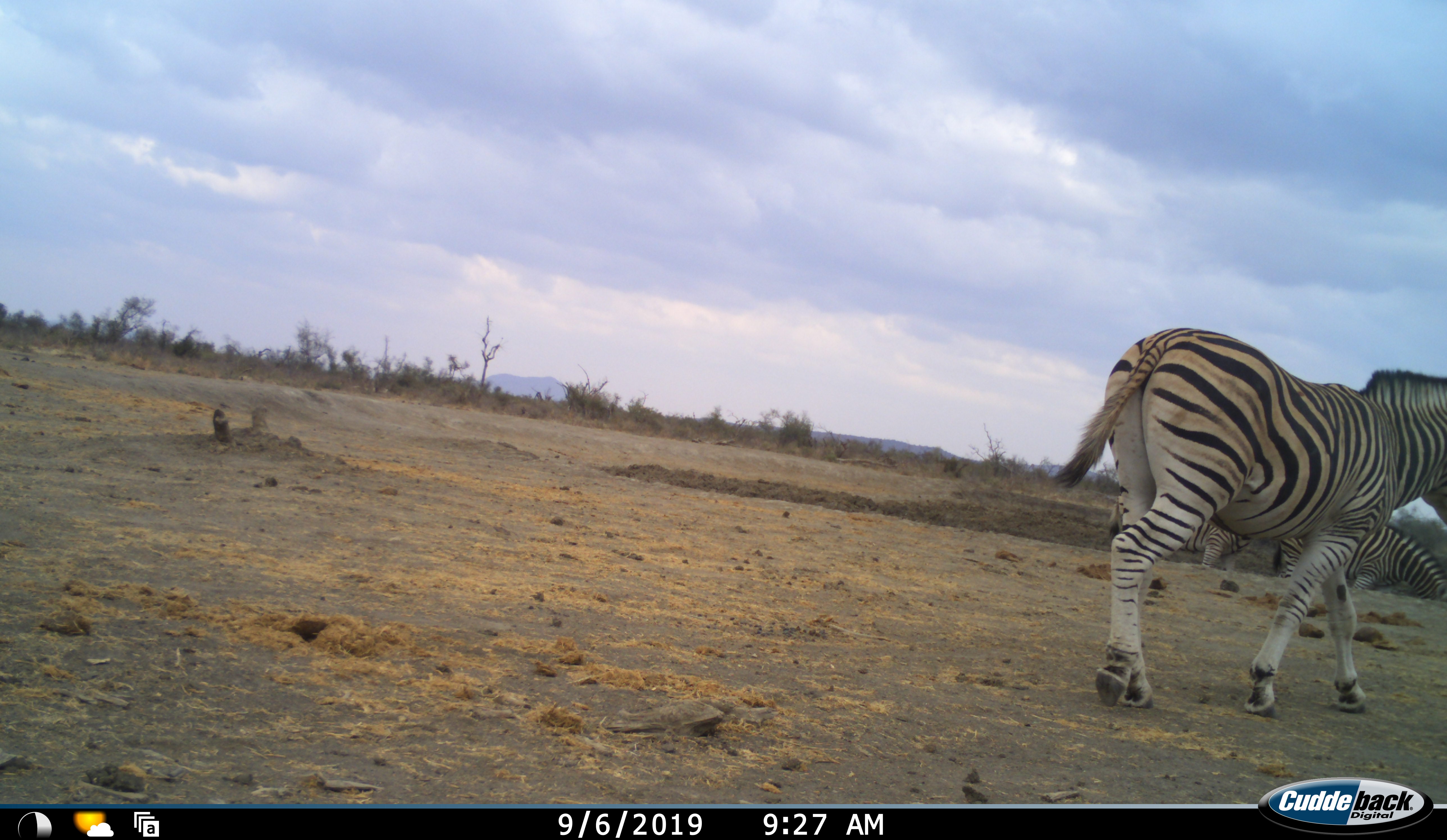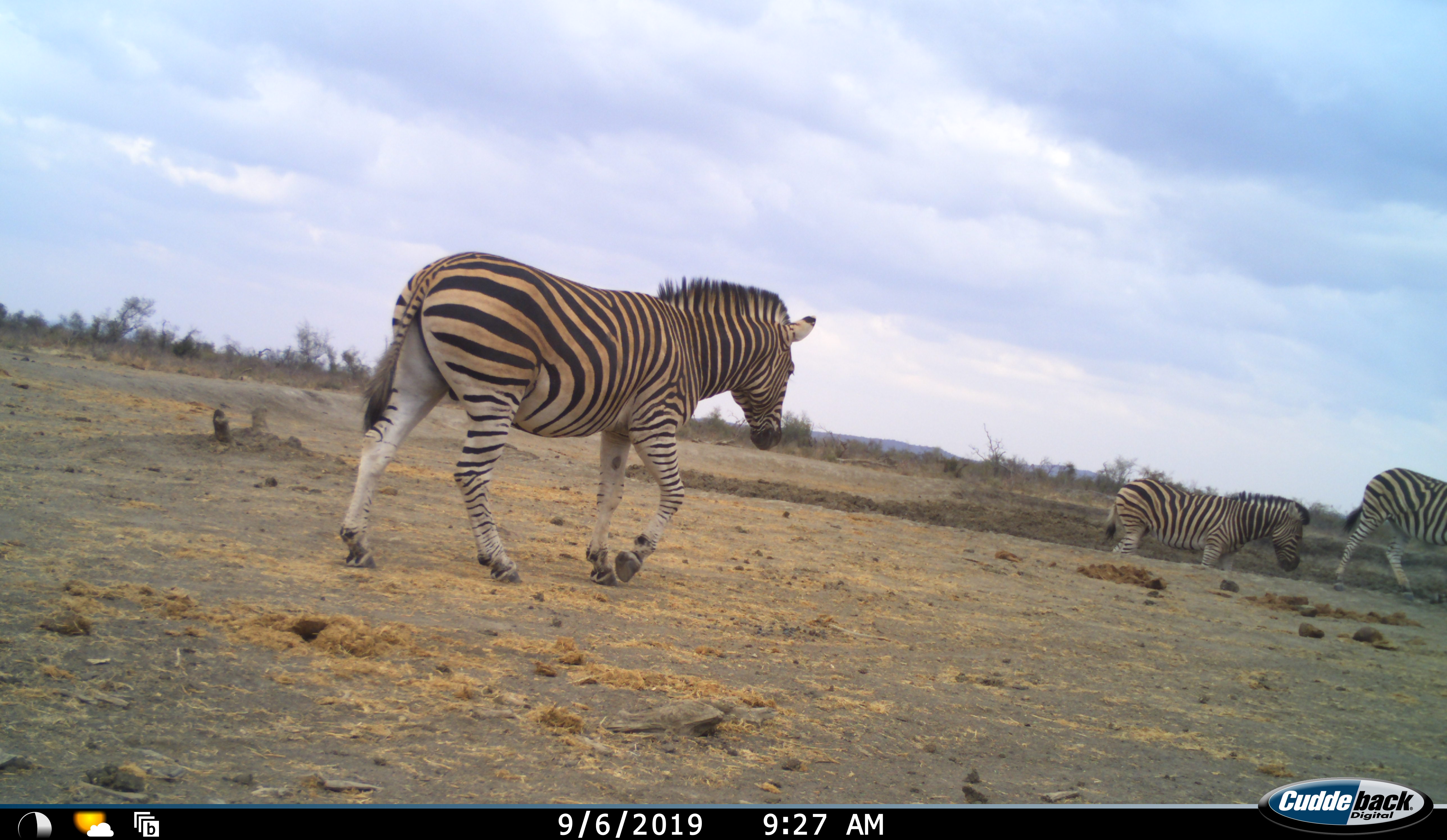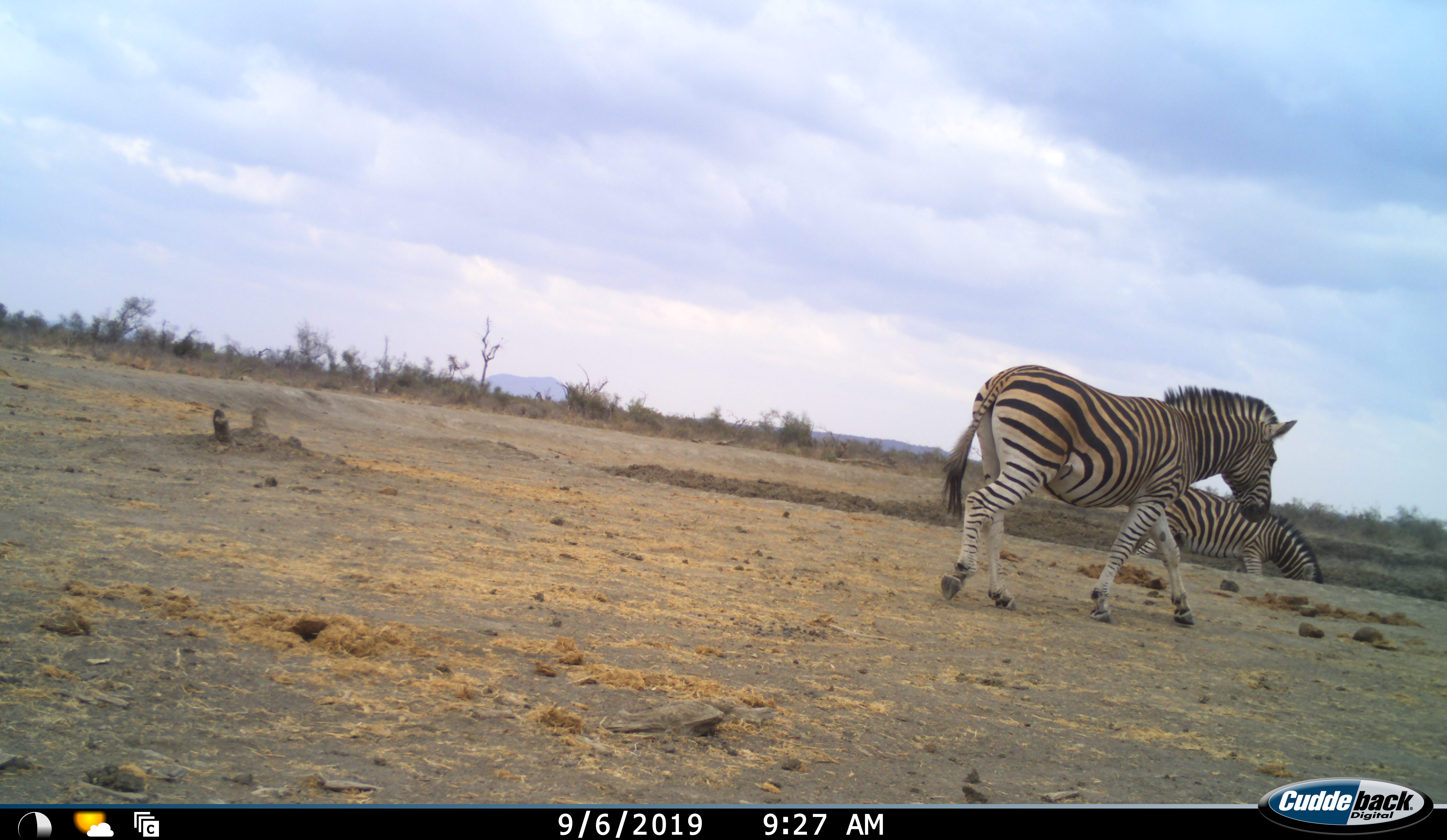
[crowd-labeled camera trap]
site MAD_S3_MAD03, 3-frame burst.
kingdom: Animalia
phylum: Chordata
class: Mammalia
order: Perissodactyla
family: Equidae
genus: Equus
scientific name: Equus quagga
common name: plains zebra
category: zebraplains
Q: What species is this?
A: Zebraplains (plains zebra) (Equus quagga).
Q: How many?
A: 3.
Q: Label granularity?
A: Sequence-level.